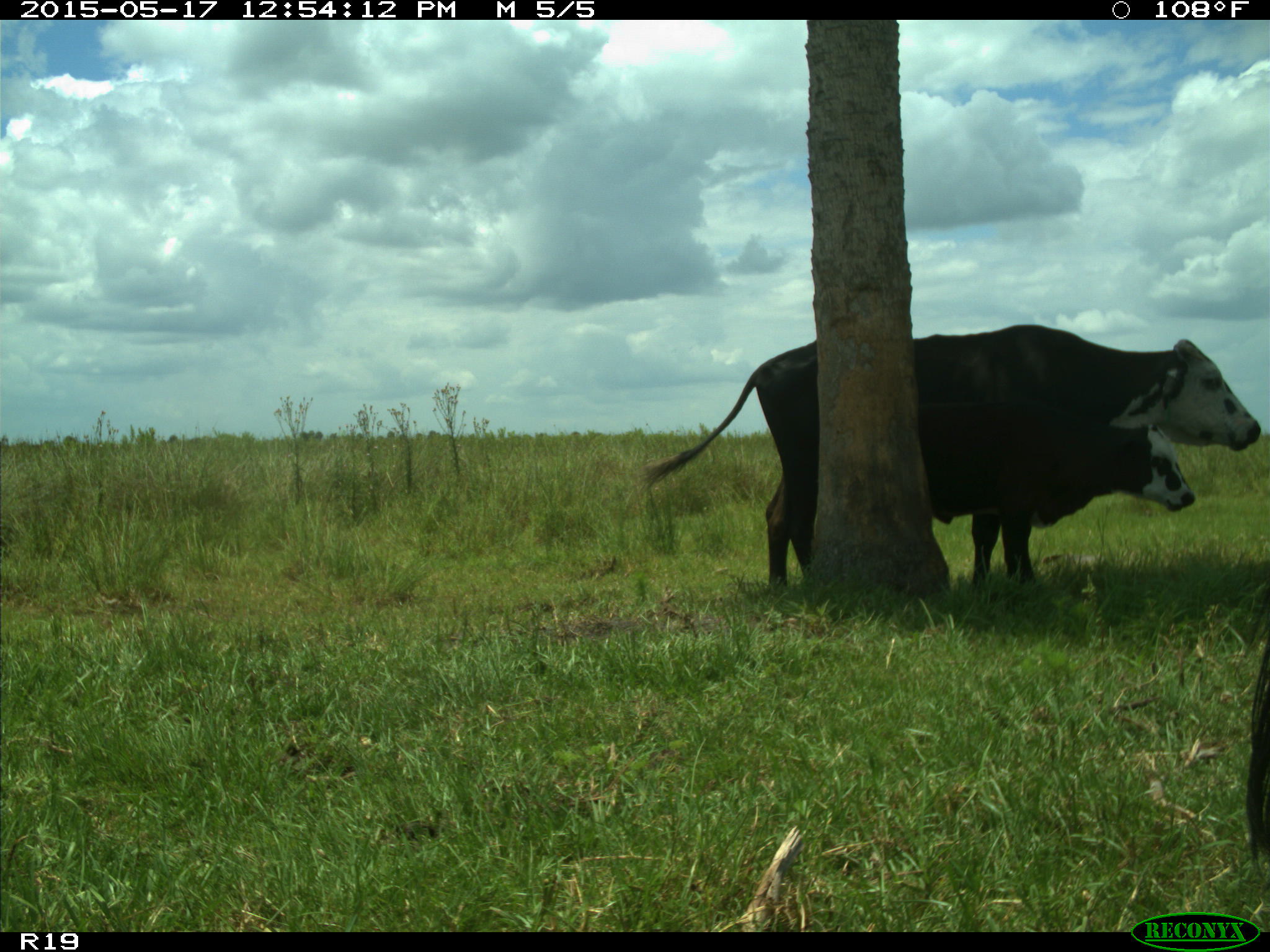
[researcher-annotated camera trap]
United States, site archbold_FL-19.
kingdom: Animalia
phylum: Chordata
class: Mammalia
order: Artiodactyla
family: Bovidae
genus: Bos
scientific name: Bos taurus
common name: domestic cow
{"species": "Bos taurus (domestic cow)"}